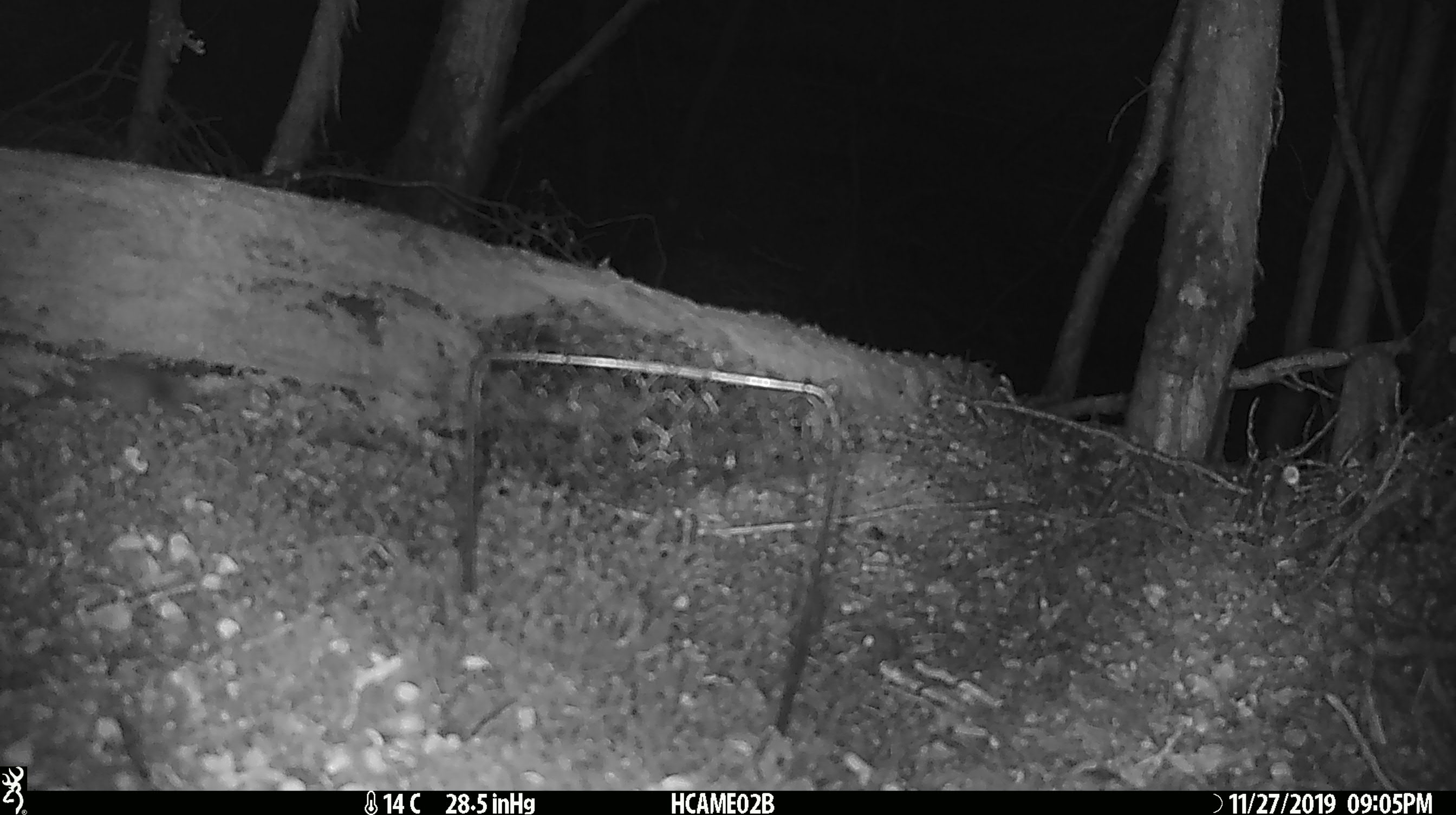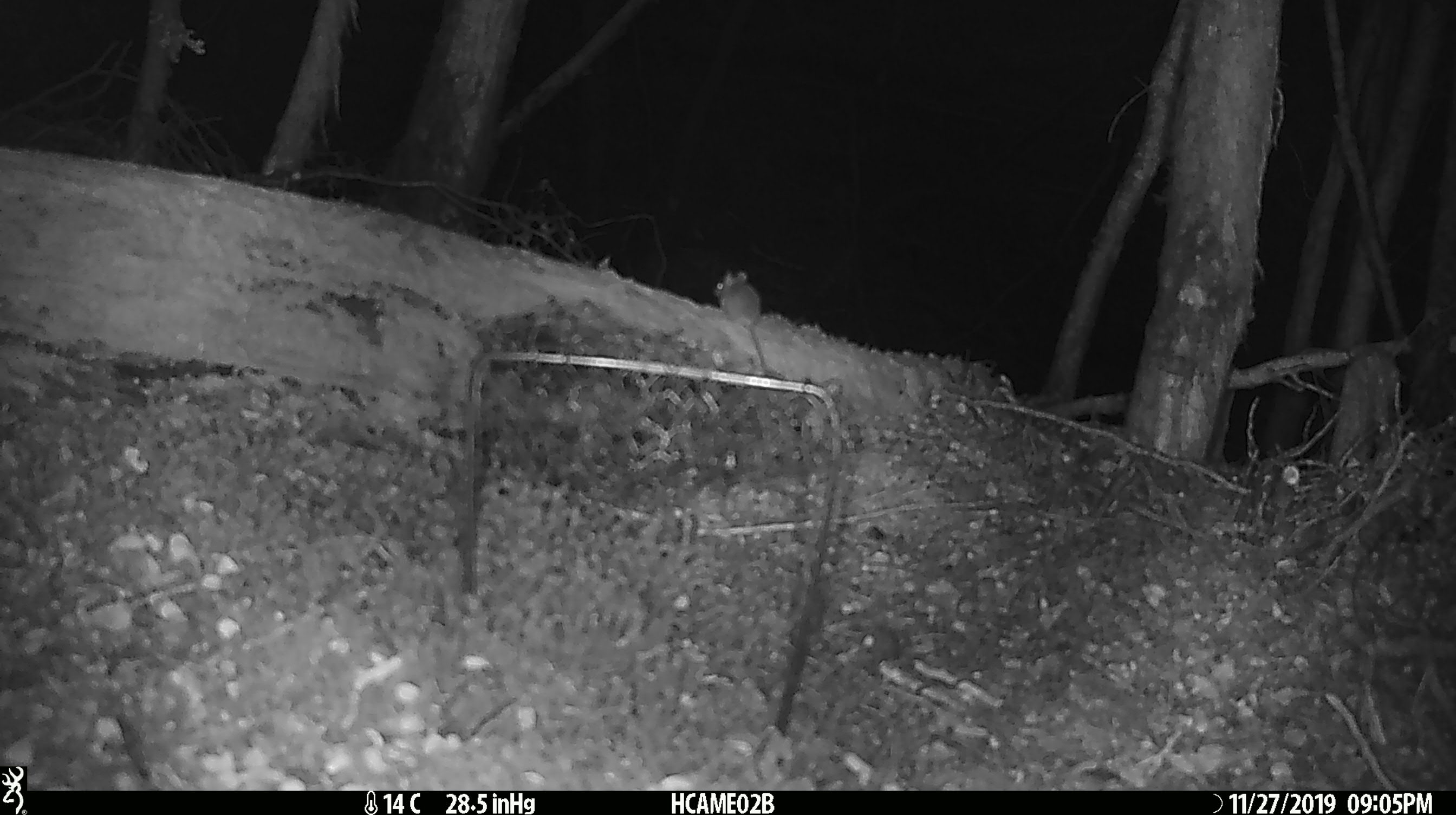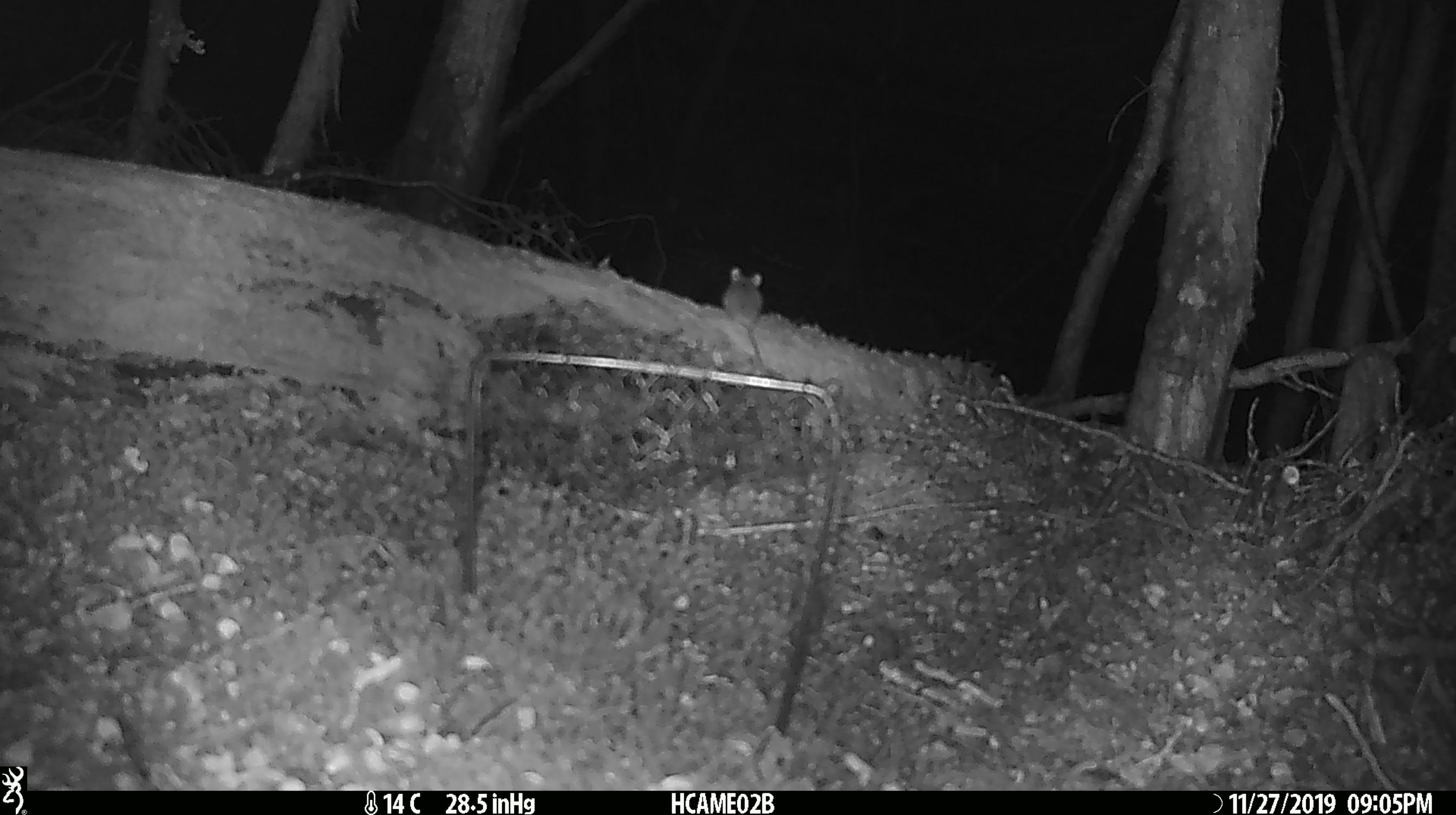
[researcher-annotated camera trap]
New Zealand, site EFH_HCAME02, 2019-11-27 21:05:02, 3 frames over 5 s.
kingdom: Animalia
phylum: Chordata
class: Mammalia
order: Rodentia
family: Muridae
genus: Mus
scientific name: Mus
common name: mouse